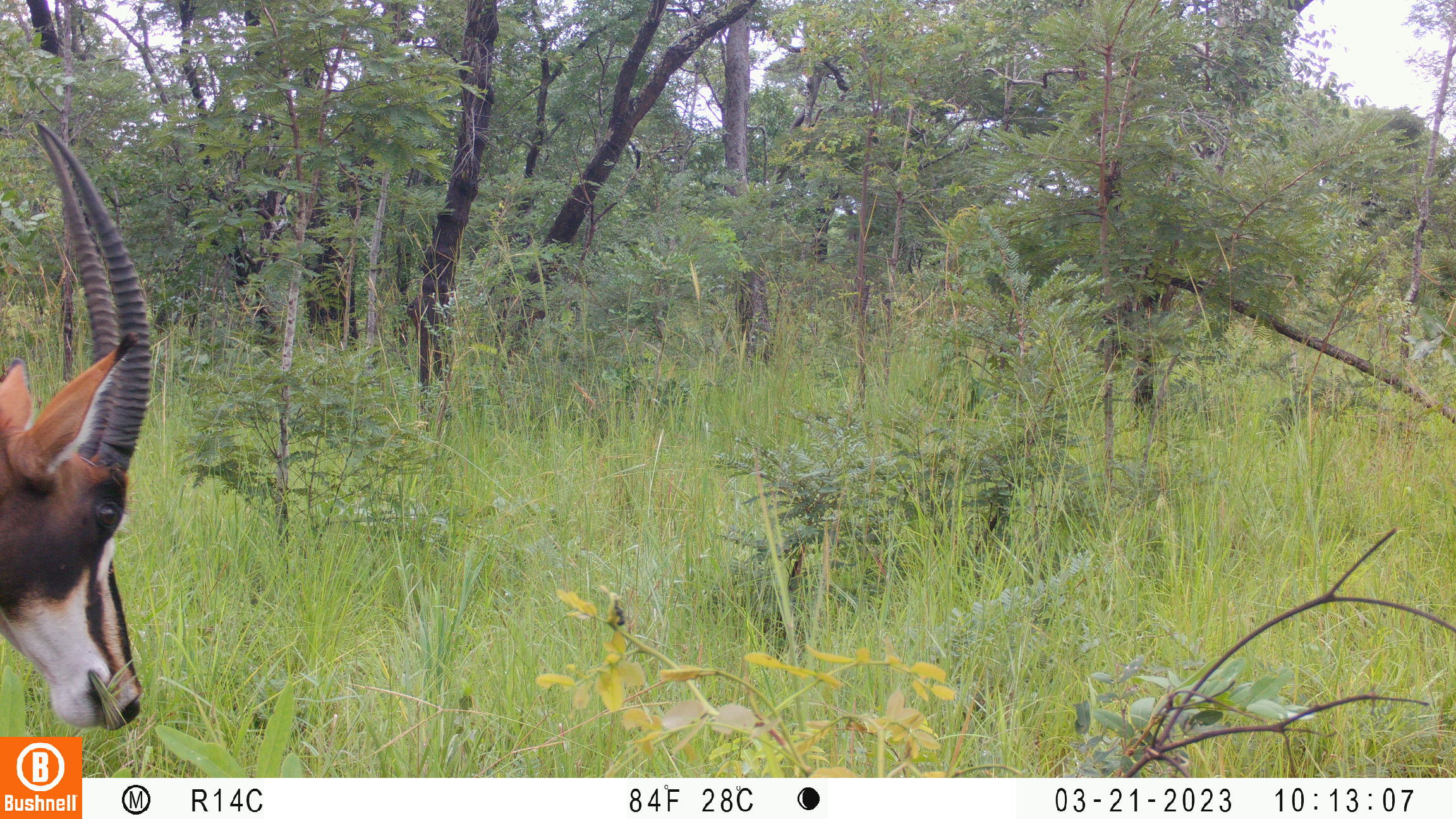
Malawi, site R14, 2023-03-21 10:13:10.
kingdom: Animalia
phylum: Chordata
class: Mammalia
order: Artiodactyla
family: Bovidae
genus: Hippotragus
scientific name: Hippotragus niger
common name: sable antelope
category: sable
Sable (sable antelope) (Hippotragus niger), count 1.